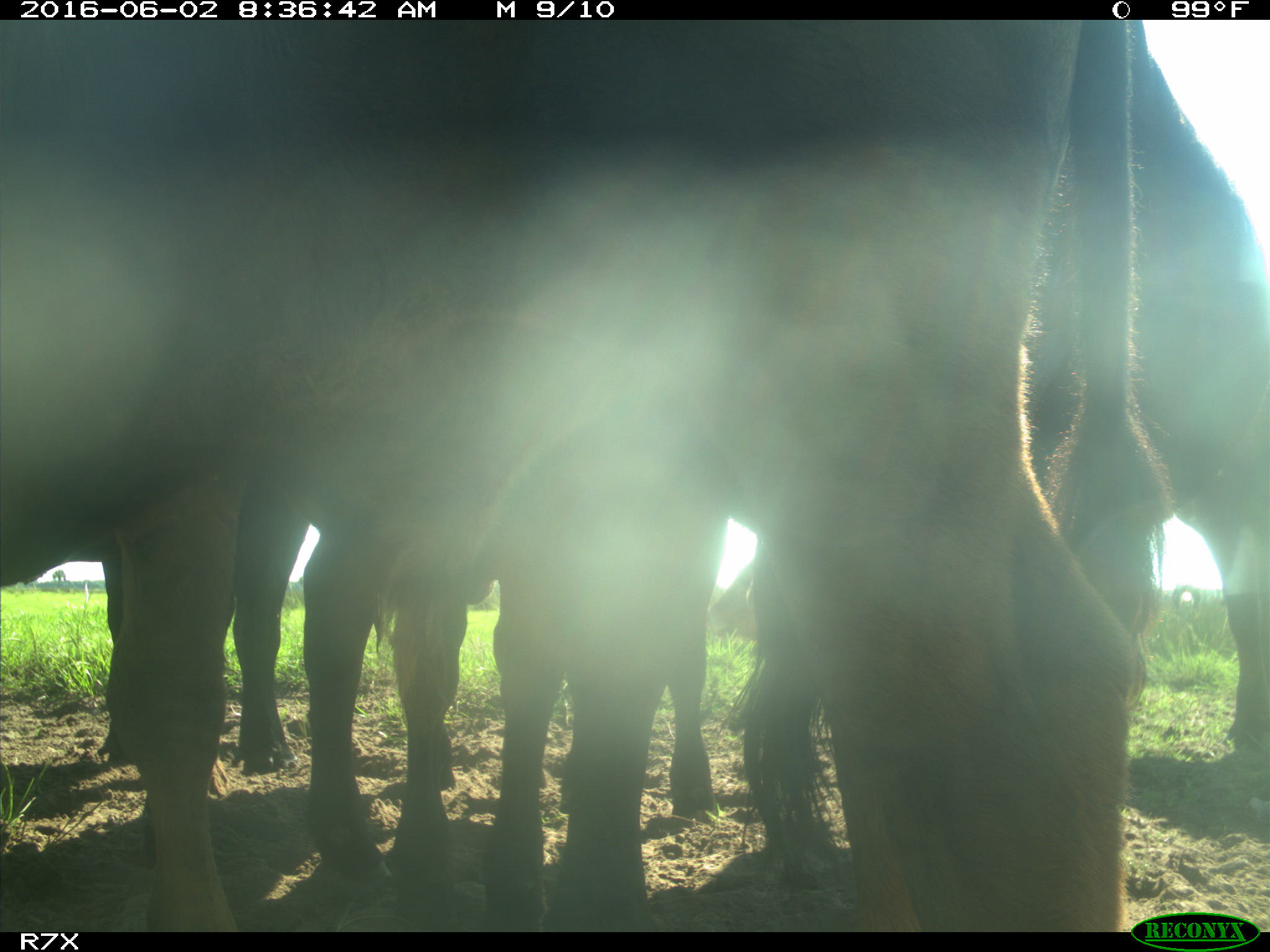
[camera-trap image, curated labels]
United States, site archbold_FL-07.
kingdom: Animalia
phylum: Chordata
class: Mammalia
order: Artiodactyla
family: Bovidae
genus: Bos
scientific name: Bos taurus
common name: domestic cow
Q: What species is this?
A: Bos taurus (domestic cow).